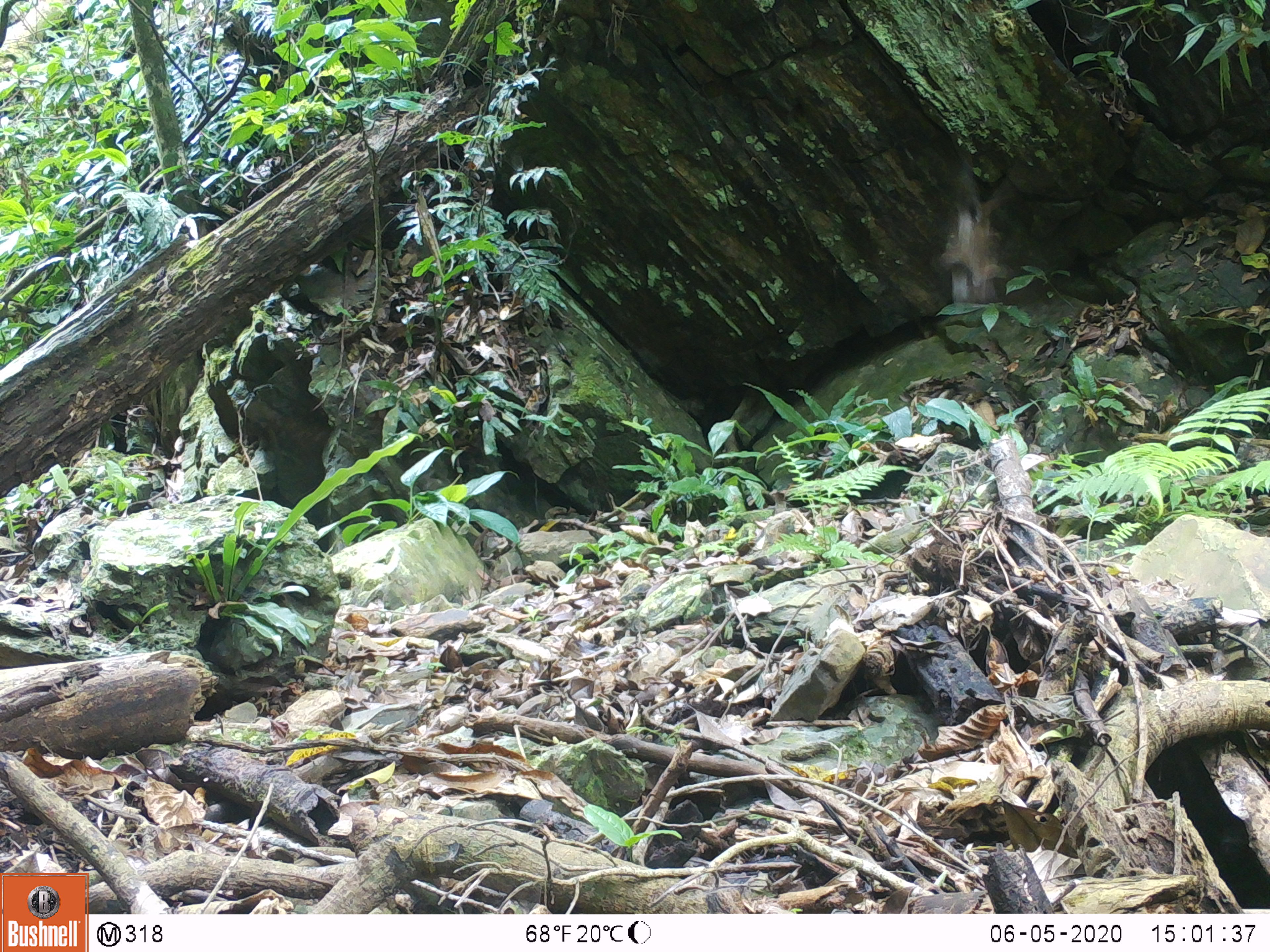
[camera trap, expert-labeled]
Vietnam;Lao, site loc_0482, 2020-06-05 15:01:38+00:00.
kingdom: Animalia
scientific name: Animalia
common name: animal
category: unidentified animal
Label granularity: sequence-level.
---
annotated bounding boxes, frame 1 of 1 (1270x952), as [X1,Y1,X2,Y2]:
unidentified animal: [936,167,1012,305]